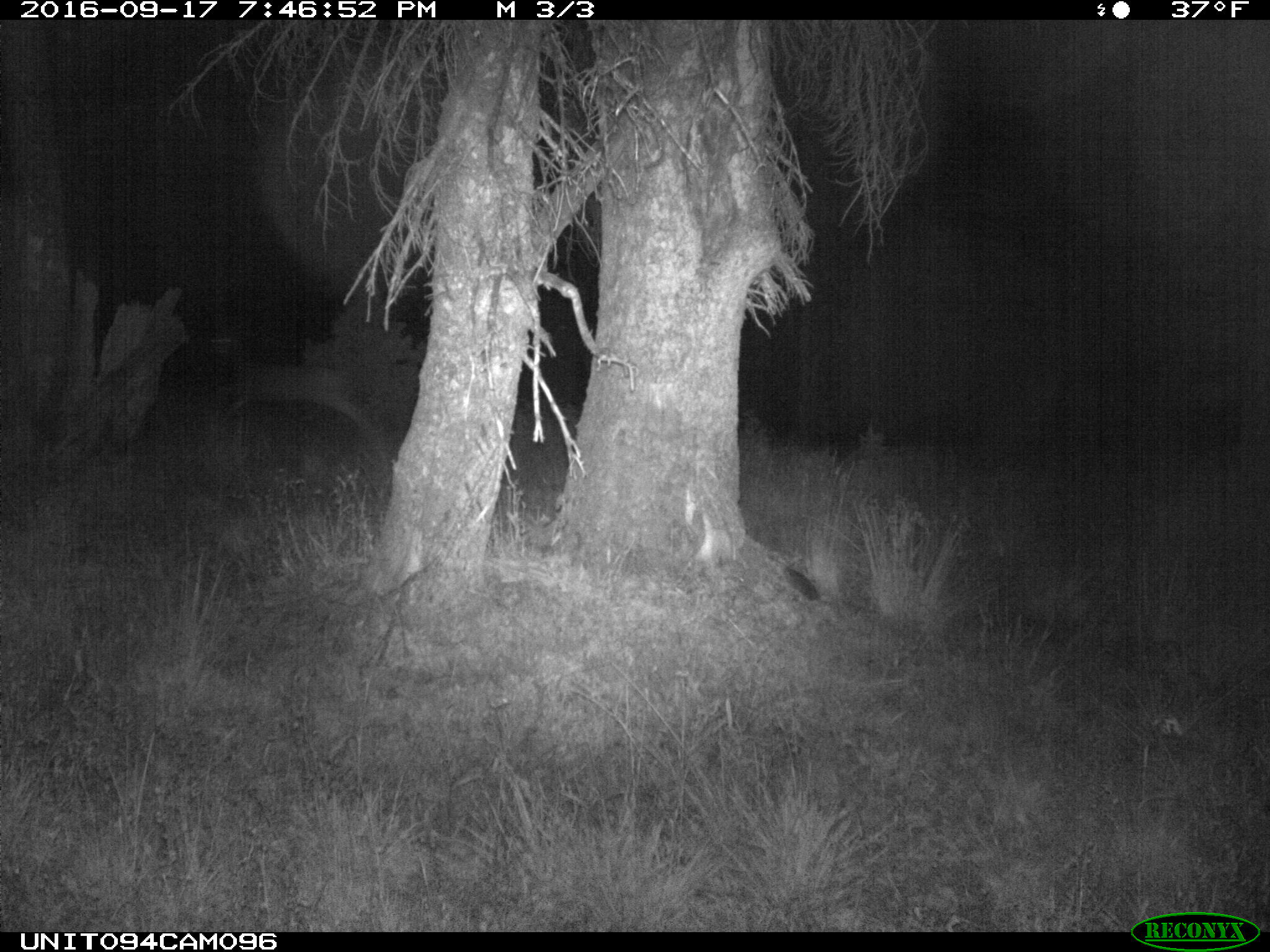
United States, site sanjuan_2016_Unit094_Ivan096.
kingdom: Animalia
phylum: Chordata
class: Mammalia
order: Artiodactyla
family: Cervidae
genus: Odocoileus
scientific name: Odocoileus hemionus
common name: mule deer